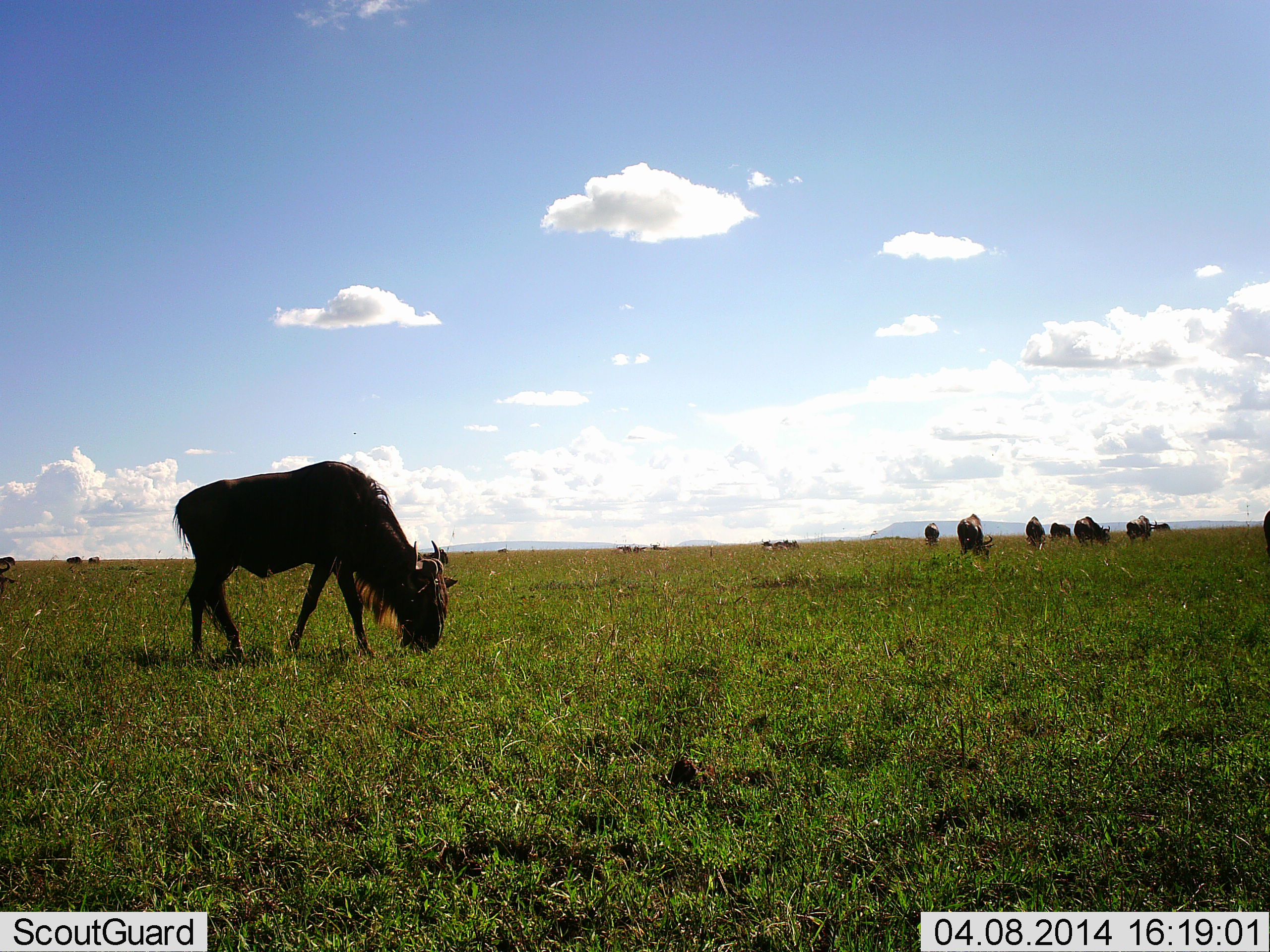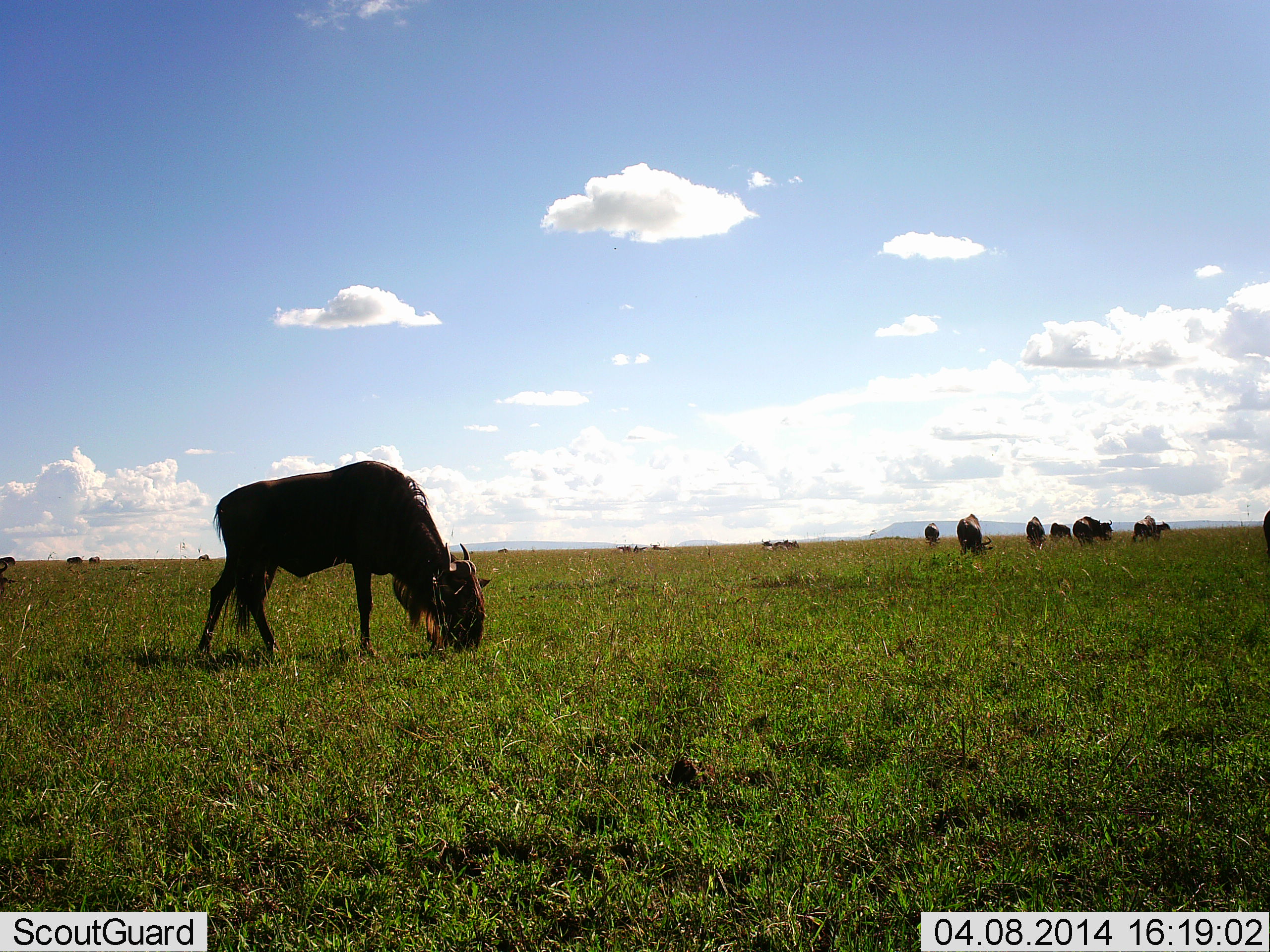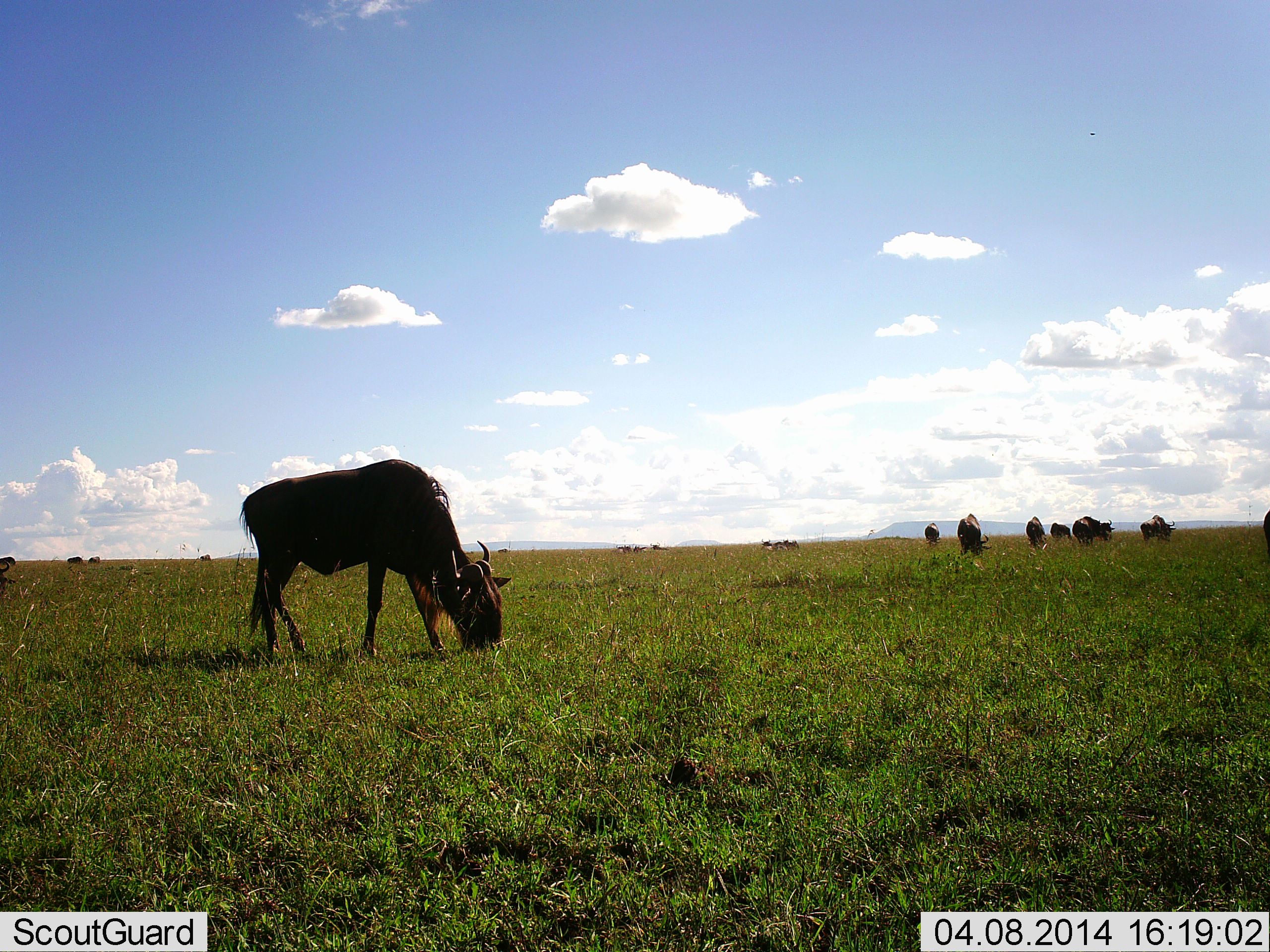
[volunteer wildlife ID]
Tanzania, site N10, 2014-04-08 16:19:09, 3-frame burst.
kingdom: Animalia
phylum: Chordata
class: Mammalia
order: Artiodactyla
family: Bovidae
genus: Connochaetes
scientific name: Connochaetes taurinus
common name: blue wildebeest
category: wildebeest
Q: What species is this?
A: Wildebeest (blue wildebeest) (Connochaetes taurinus).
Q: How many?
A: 11-50.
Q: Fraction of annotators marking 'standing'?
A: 50%.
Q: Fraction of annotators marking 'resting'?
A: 10%.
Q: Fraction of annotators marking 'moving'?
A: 30%.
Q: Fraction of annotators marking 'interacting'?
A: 0%.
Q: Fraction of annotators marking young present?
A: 0%.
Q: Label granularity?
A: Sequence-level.